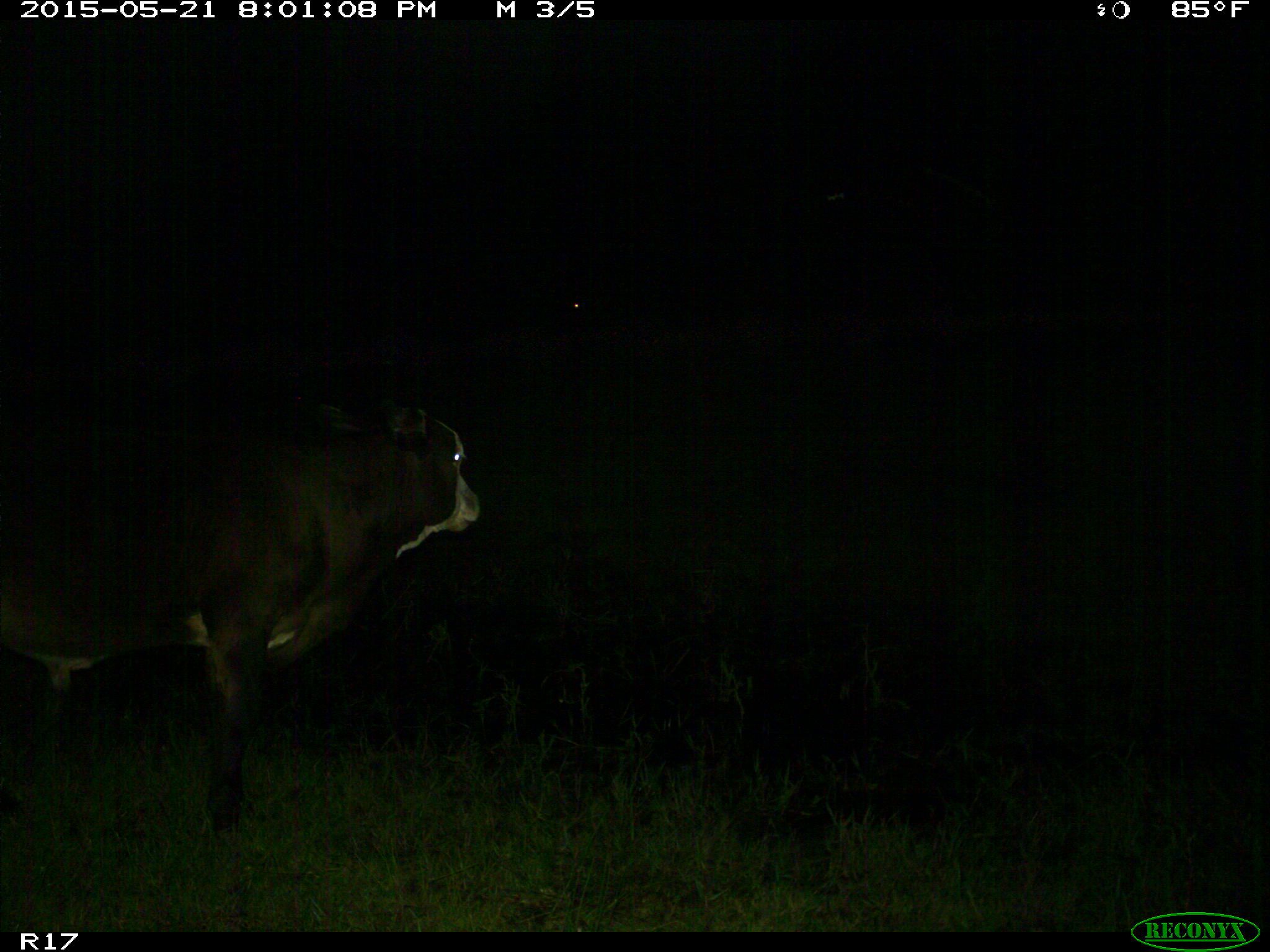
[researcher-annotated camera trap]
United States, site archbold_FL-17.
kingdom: Animalia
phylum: Chordata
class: Mammalia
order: Artiodactyla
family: Bovidae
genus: Bos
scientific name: Bos taurus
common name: domestic cow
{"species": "Bos taurus (domestic cow)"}